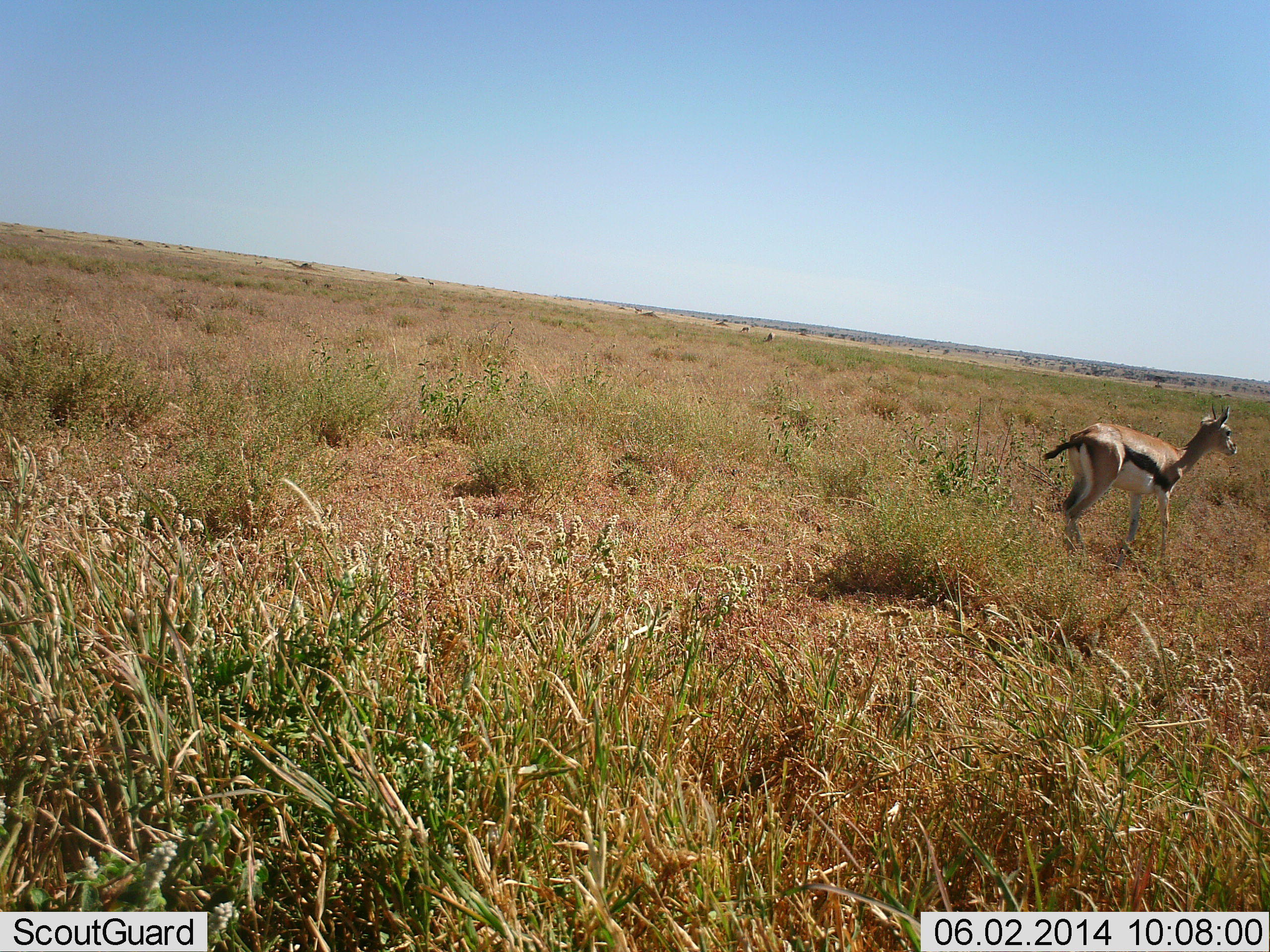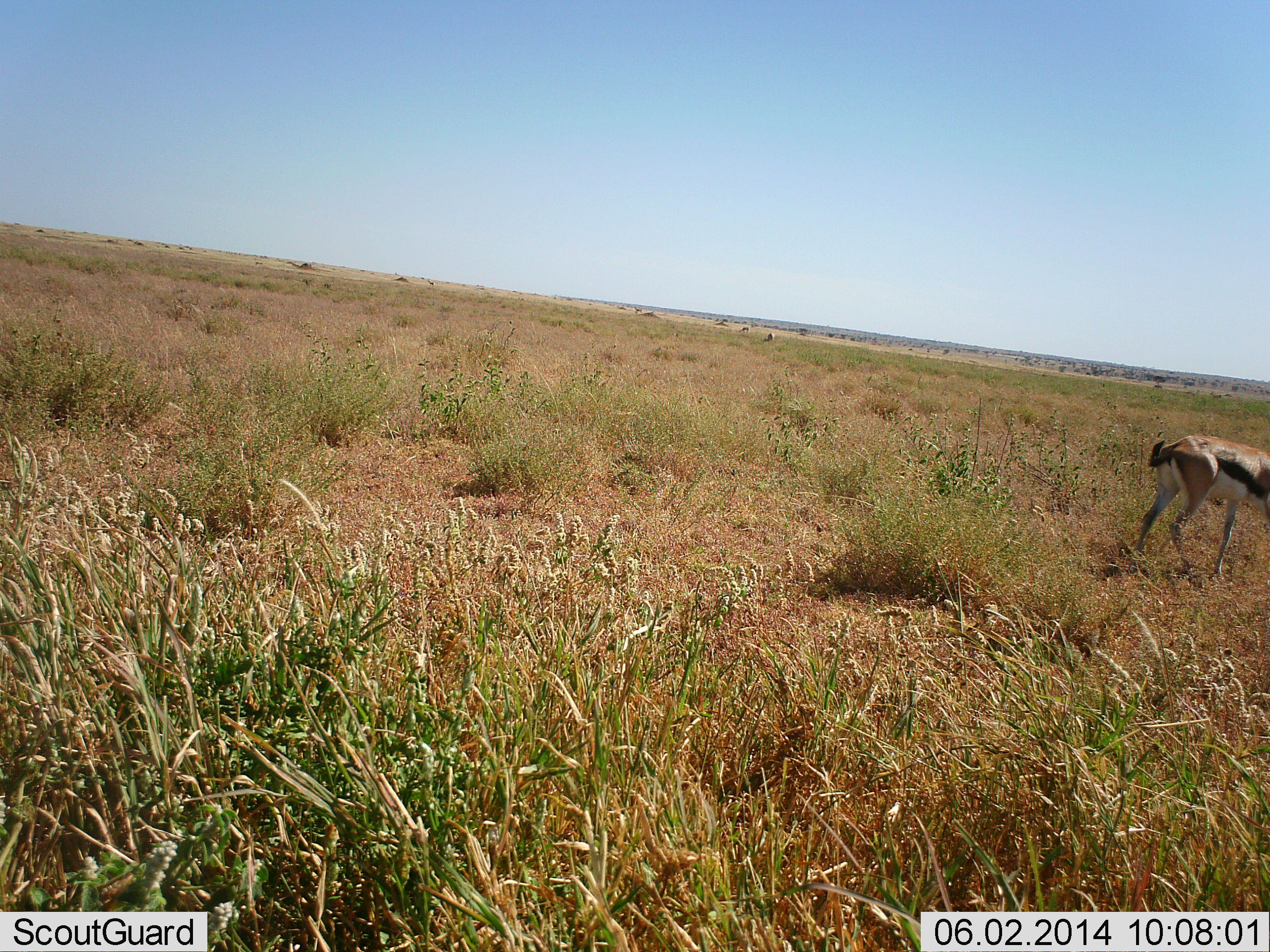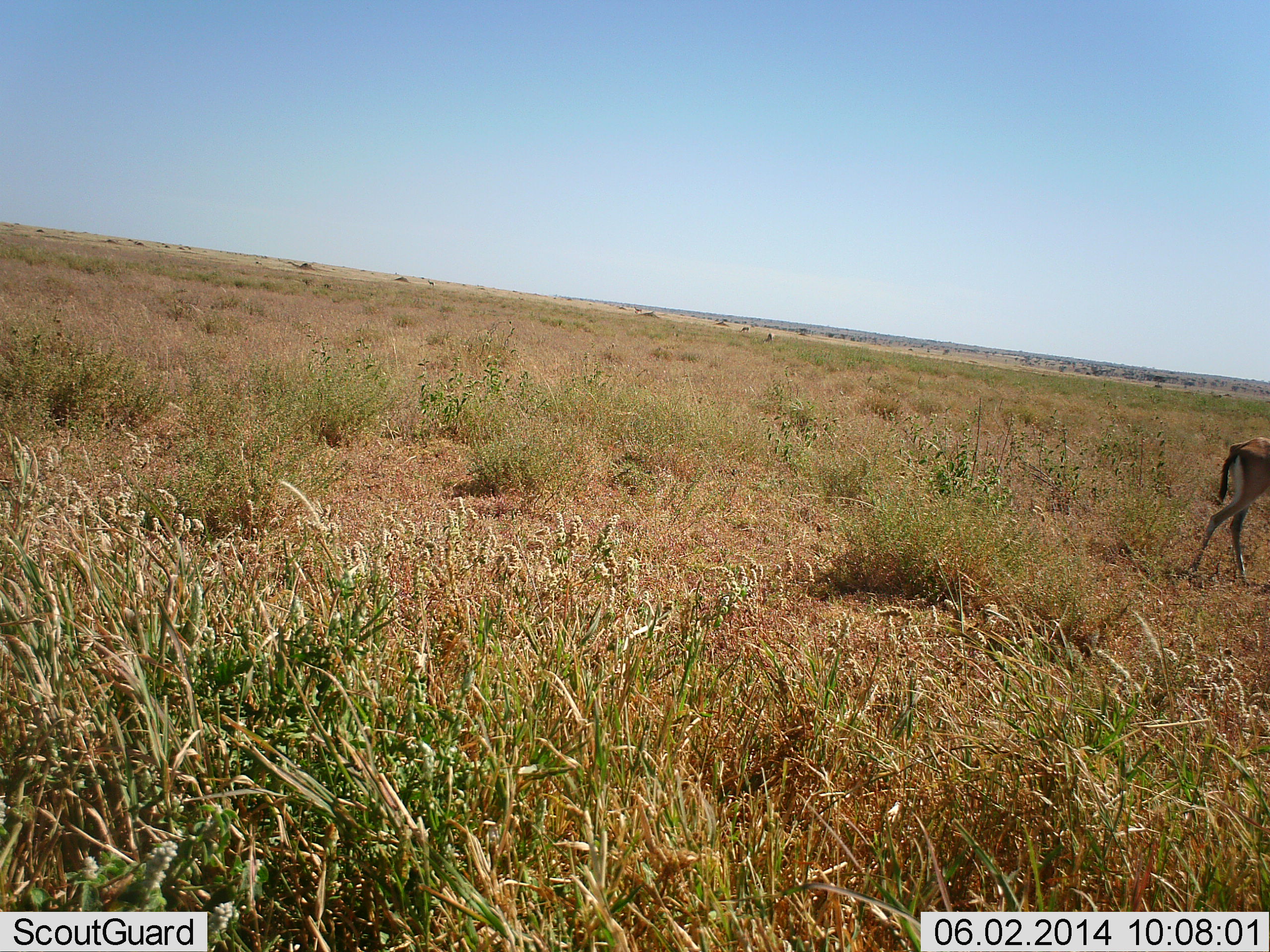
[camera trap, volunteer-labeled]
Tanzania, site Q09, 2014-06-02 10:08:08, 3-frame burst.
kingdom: Animalia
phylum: Chordata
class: Mammalia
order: Artiodactyla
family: Bovidae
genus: Eudorcas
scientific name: Eudorcas thomsonii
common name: thomson's gazelle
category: gazellethomsons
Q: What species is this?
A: Gazellethomsons (thomson's gazelle) (Eudorcas thomsonii).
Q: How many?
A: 1.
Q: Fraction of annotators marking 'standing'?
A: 10%.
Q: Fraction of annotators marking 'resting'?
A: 0%.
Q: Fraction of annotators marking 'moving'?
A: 90%.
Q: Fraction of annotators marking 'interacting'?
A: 0%.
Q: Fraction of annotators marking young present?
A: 0%.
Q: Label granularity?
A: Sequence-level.